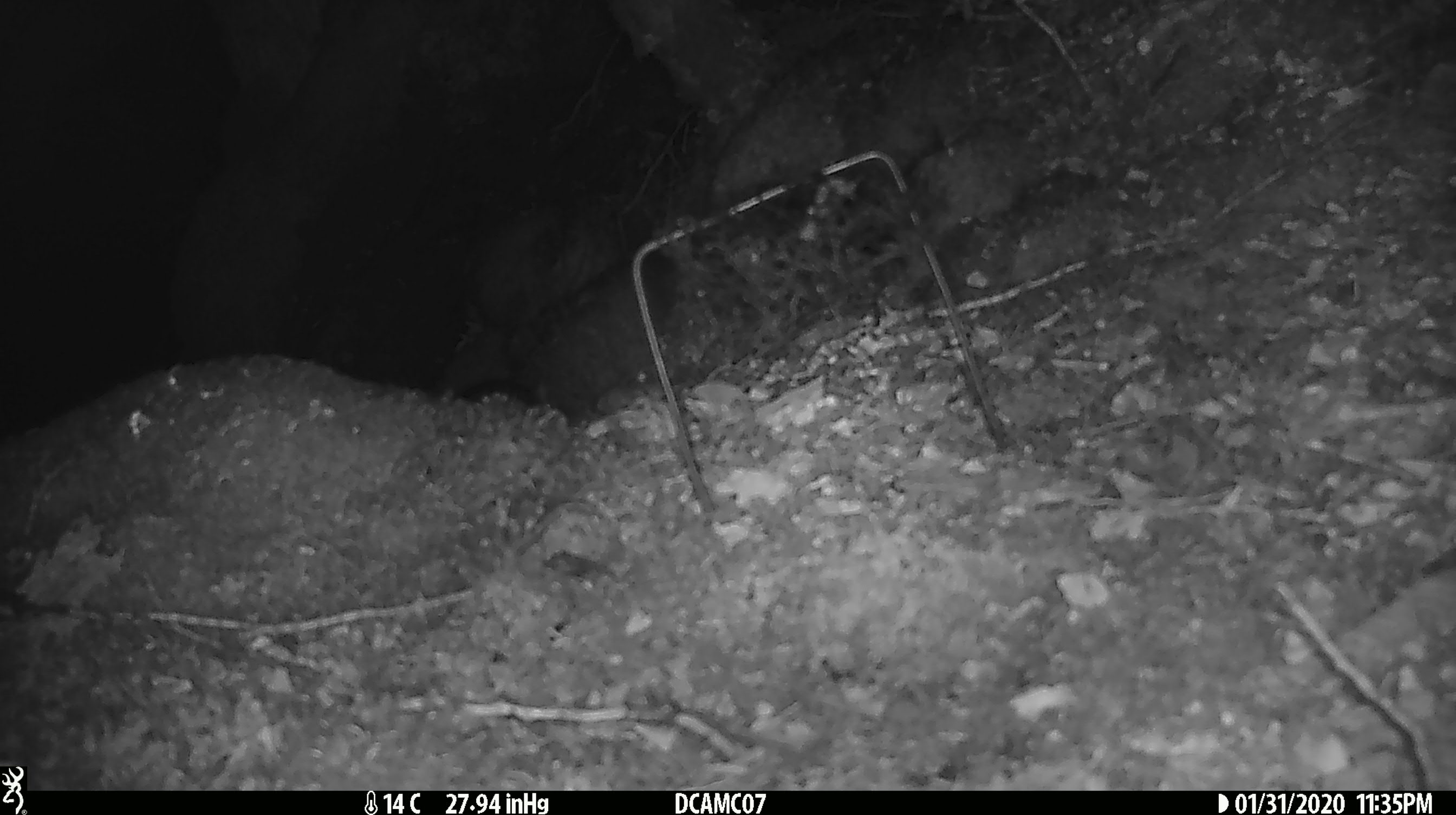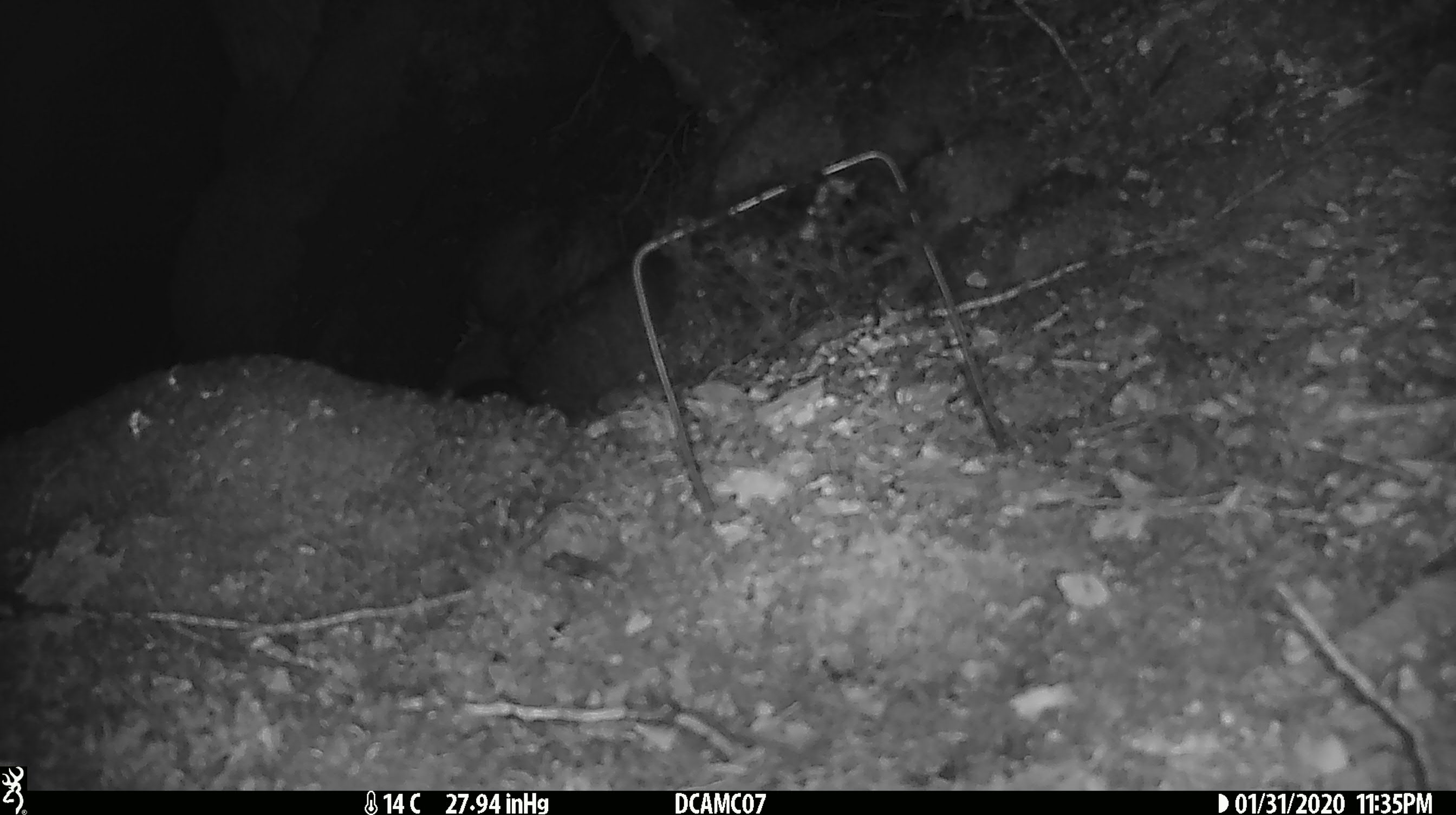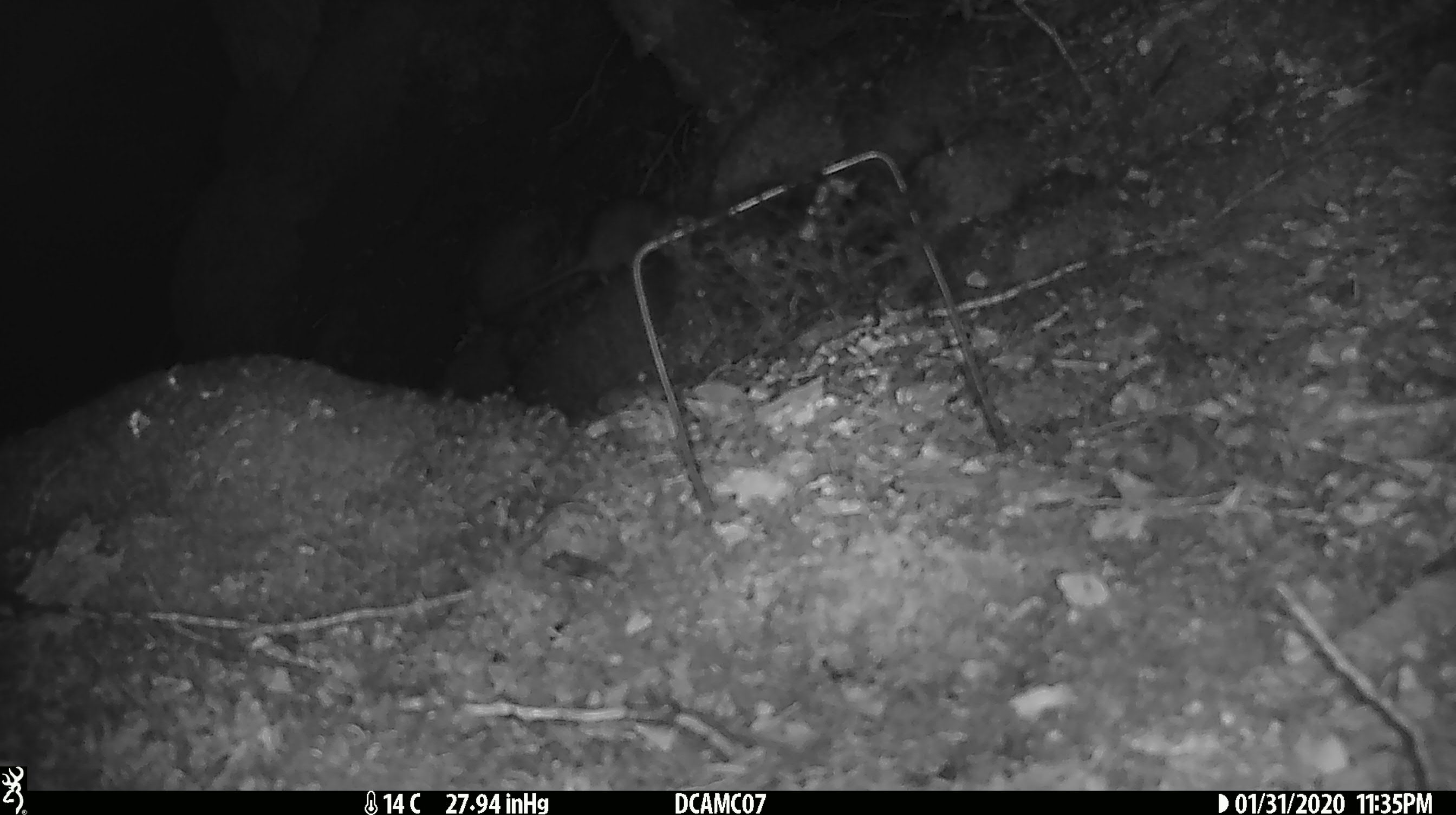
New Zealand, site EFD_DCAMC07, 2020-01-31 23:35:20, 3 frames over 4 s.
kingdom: Animalia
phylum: Chordata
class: Mammalia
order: Rodentia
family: Muridae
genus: Rattus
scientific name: Rattus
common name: rat